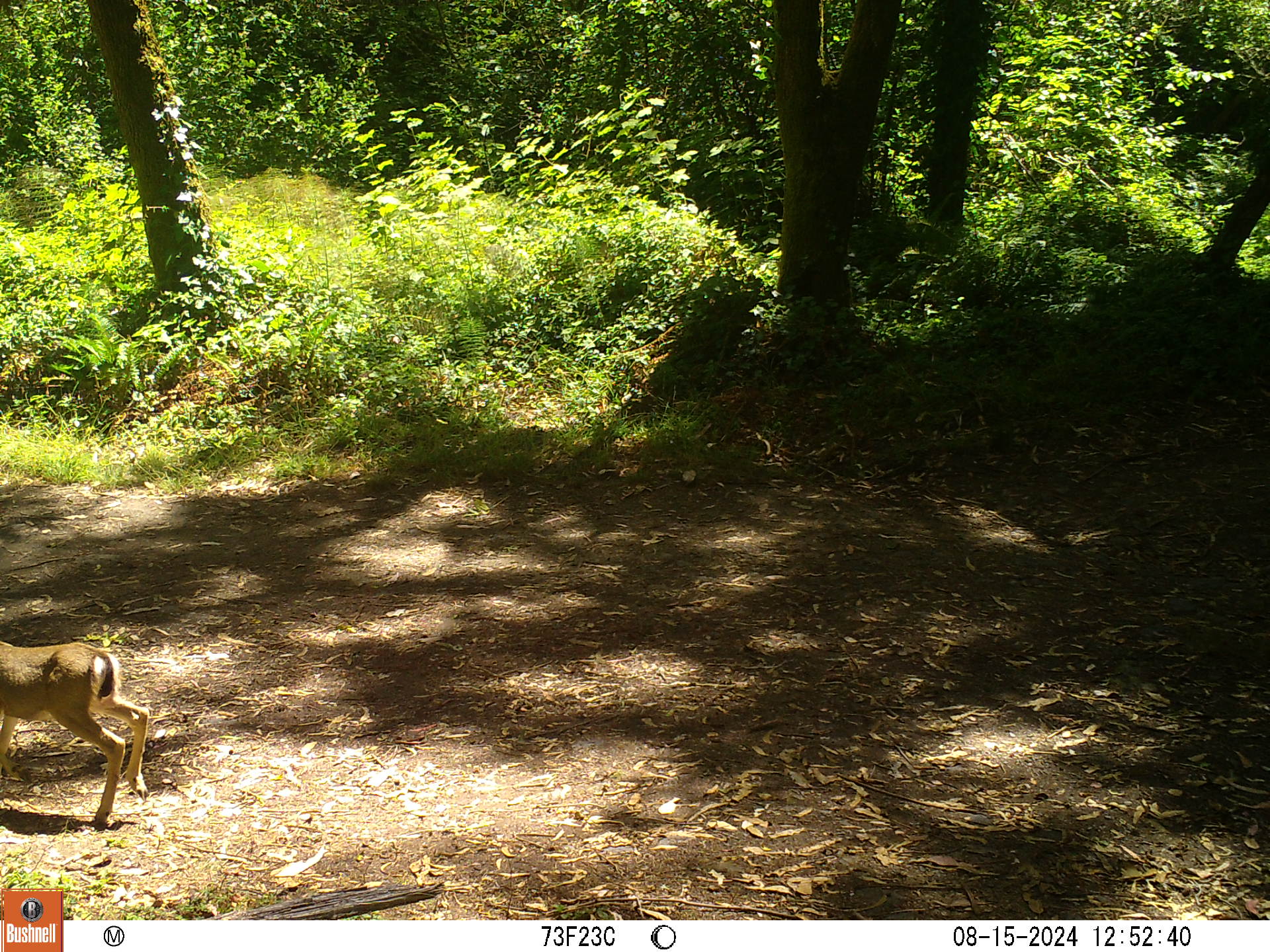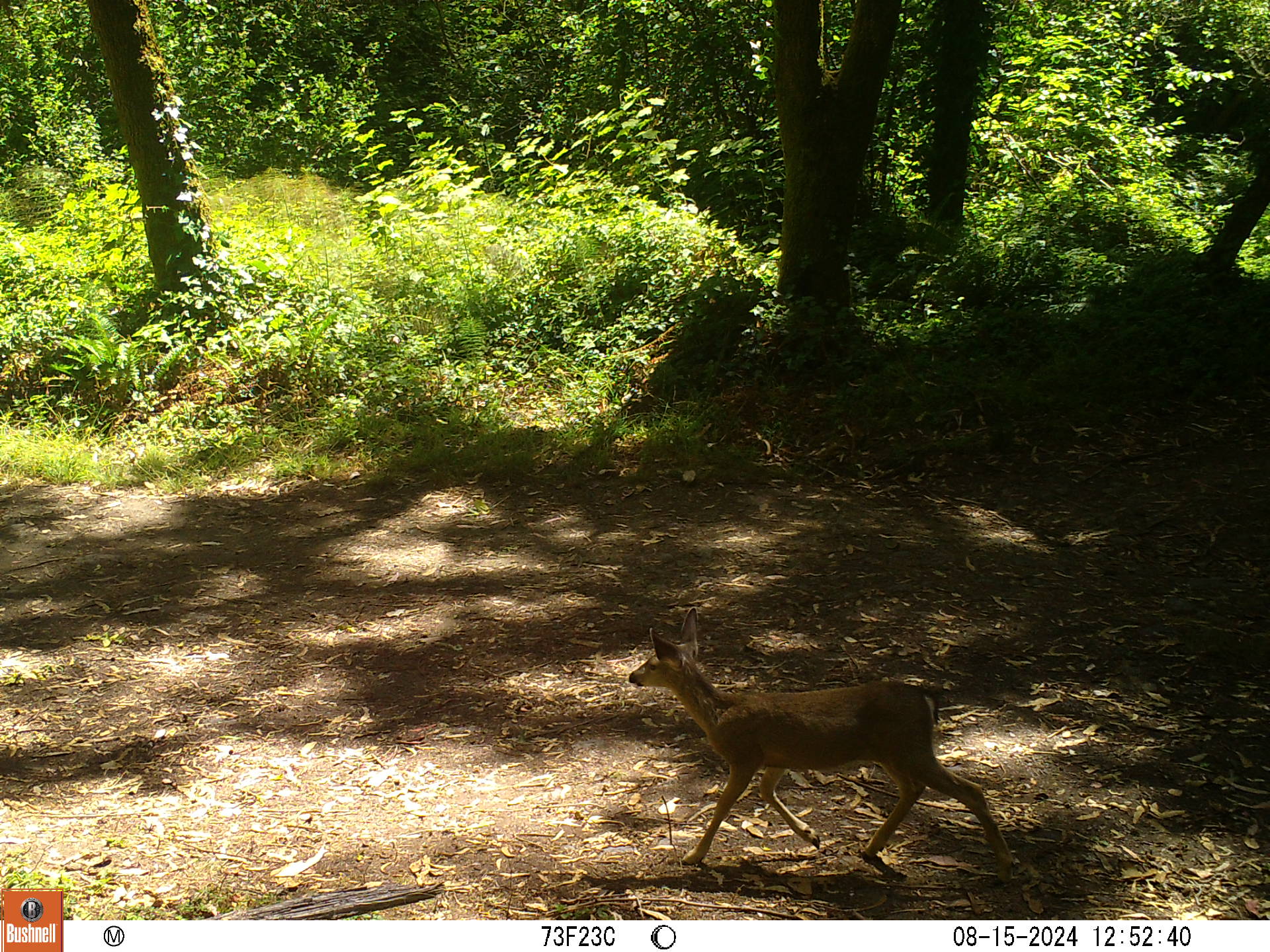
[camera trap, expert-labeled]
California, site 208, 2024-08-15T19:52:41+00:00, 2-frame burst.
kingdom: Animalia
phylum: Chordata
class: Mammalia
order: Artiodactyla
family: Cervidae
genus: Odocoileus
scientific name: Odocoileus hemionus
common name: mule deer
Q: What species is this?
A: Mule deer (Odocoileus hemionus).